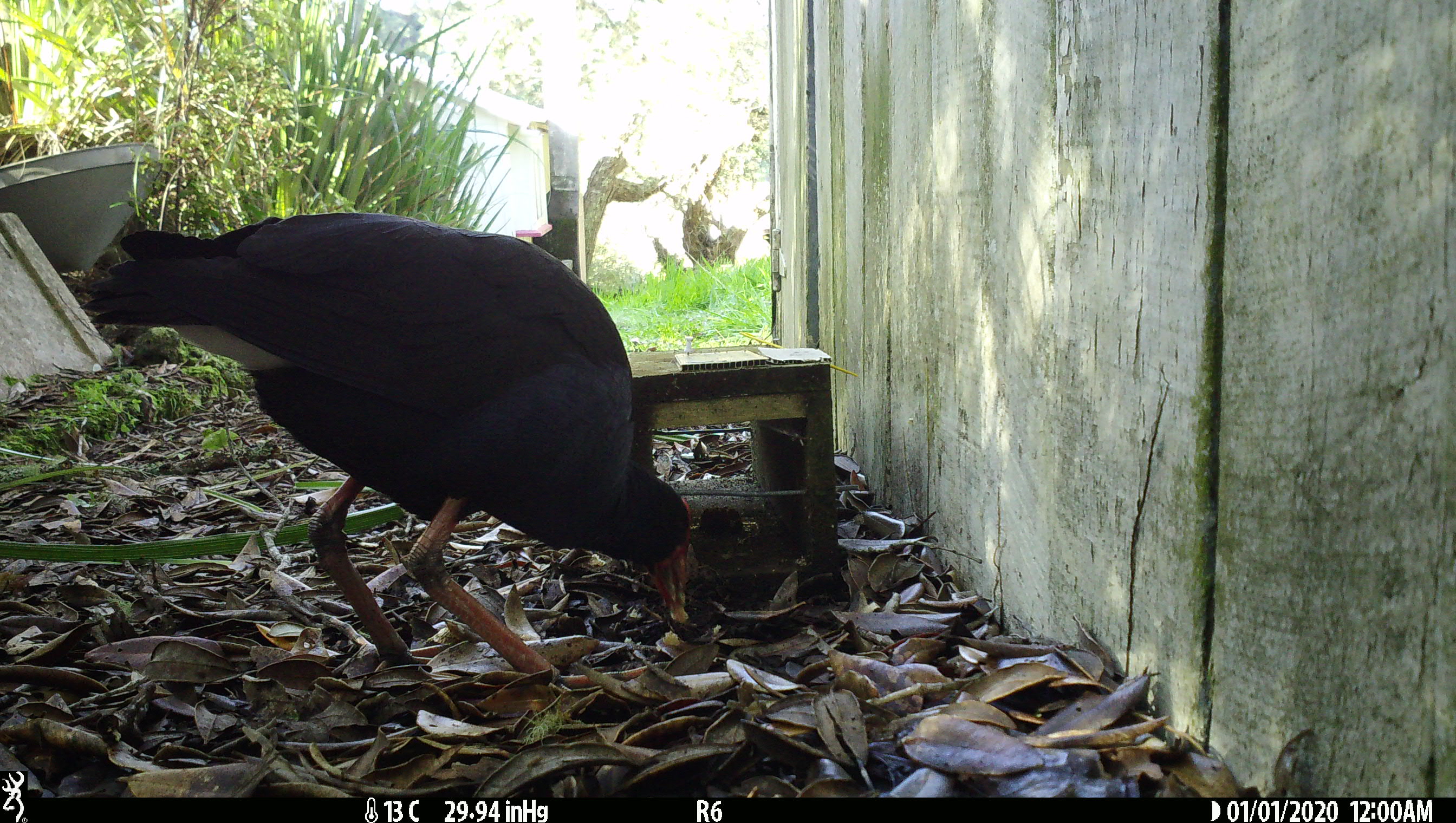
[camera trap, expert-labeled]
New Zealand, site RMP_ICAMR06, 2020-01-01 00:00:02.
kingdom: Animalia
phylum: Chordata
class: Aves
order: Gruiformes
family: Rallidae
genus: Porphyrio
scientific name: Porphyrio melanotus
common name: australasian swamphen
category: pukeko